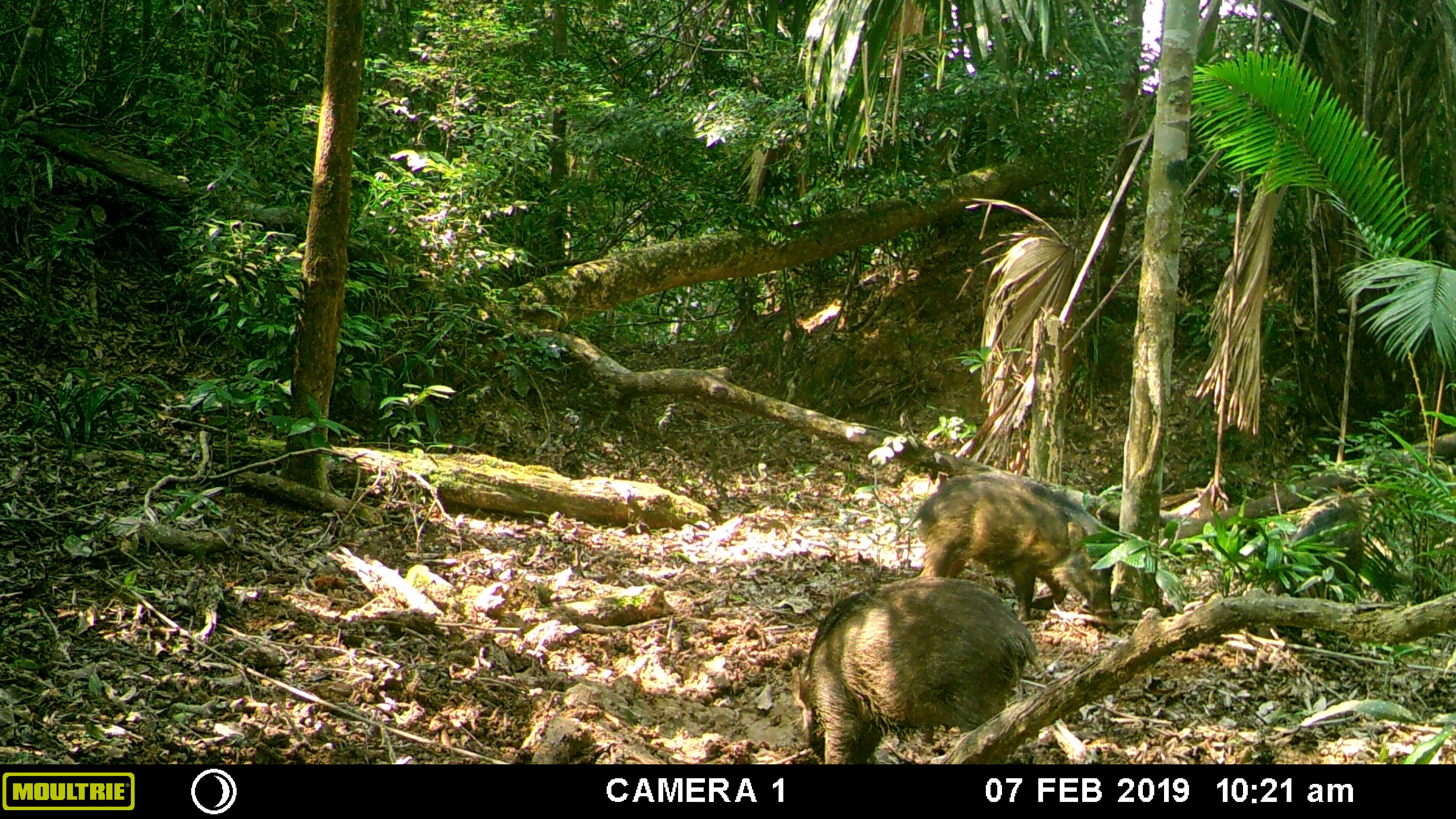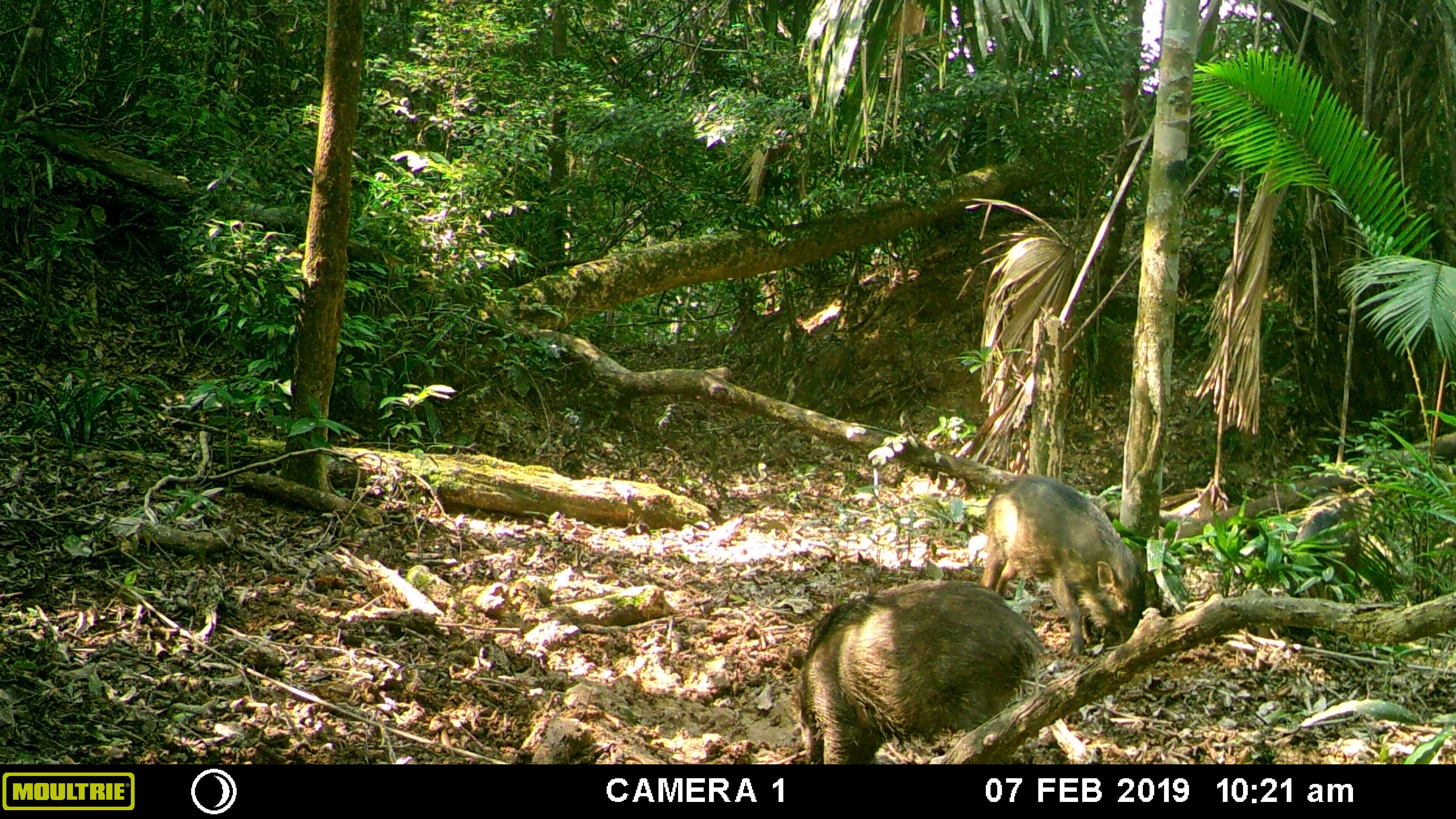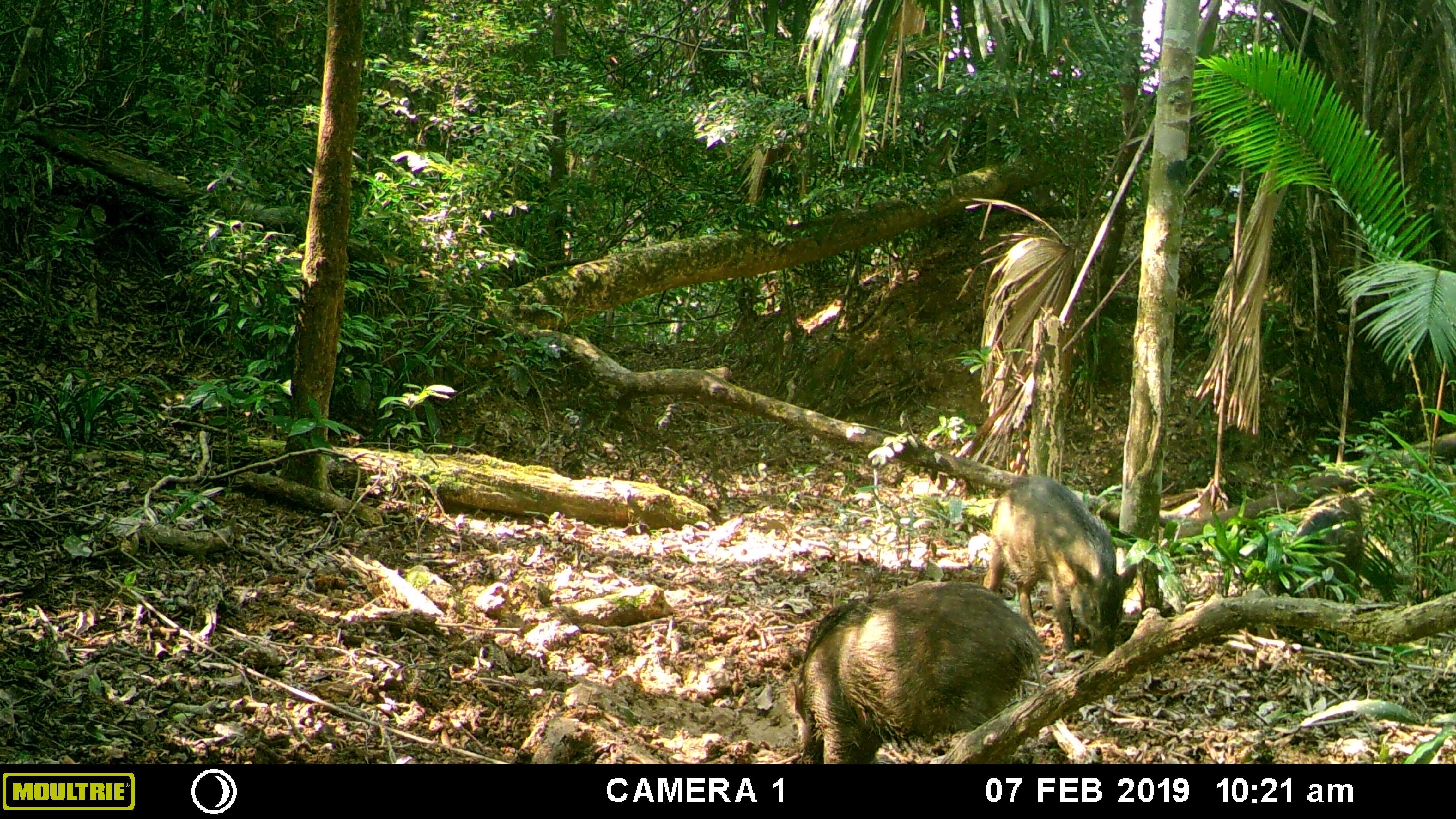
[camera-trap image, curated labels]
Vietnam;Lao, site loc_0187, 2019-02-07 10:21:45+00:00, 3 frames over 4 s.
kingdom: Animalia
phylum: Chordata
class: Mammalia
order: Artiodactyla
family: Suidae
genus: Sus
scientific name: Sus scrofa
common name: eurasian wild pig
Eurasian wild pig (Sus scrofa). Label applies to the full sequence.